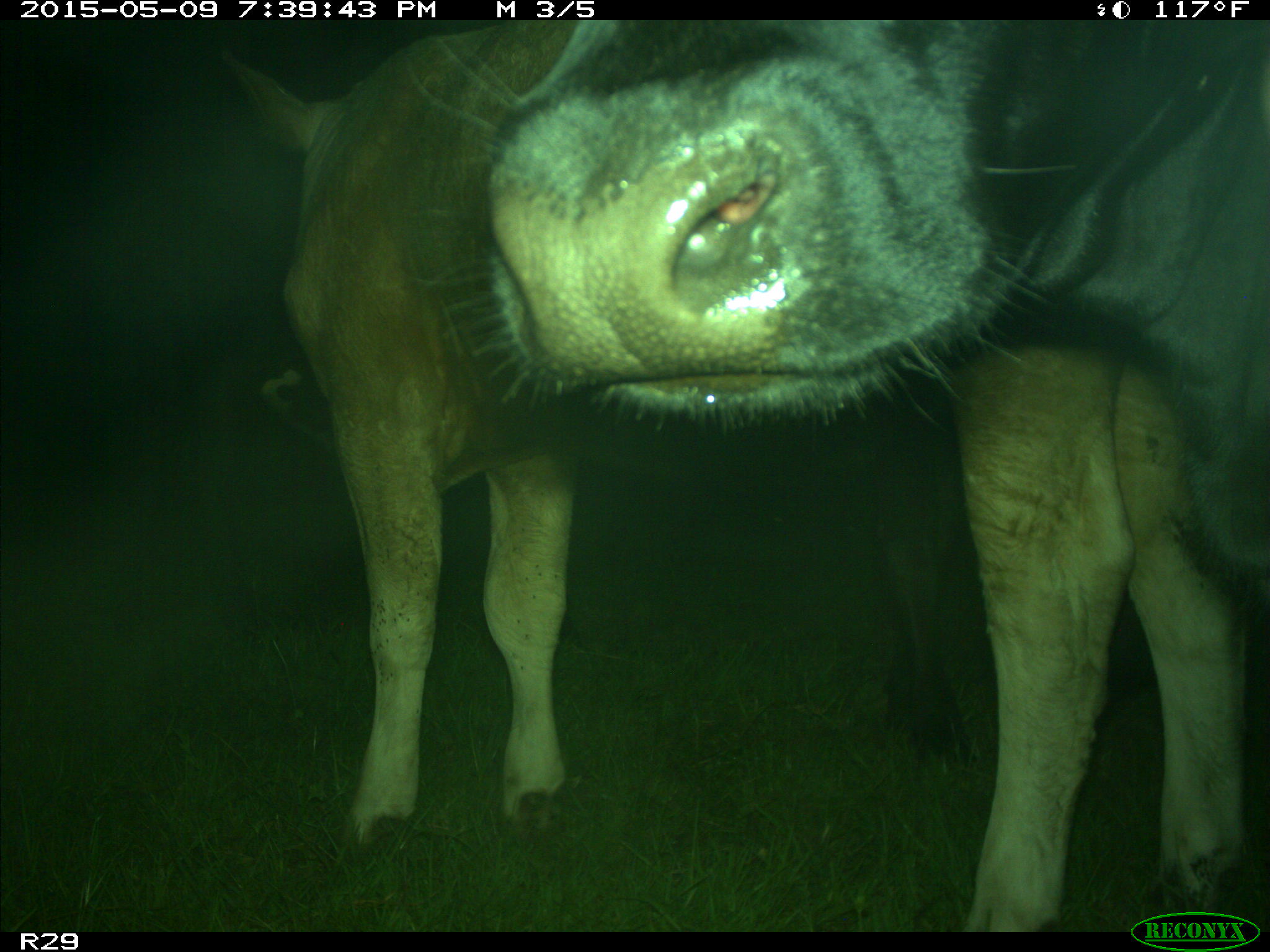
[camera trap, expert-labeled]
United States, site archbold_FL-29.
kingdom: Animalia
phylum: Chordata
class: Mammalia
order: Artiodactyla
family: Bovidae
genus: Bos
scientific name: Bos taurus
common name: domestic cow